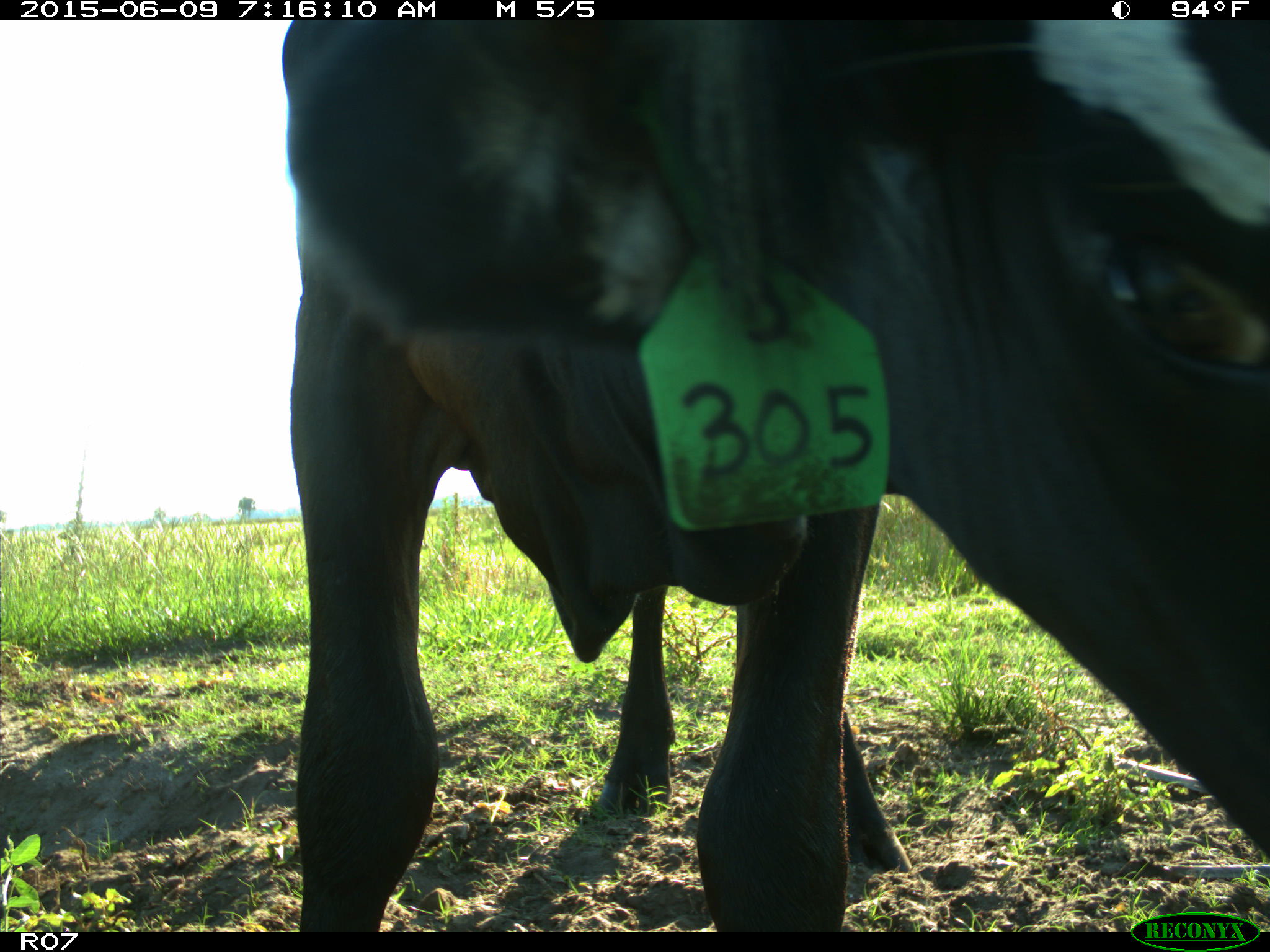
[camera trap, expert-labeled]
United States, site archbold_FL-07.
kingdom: Animalia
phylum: Chordata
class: Mammalia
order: Artiodactyla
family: Bovidae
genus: Bos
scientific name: Bos taurus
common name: domestic cow